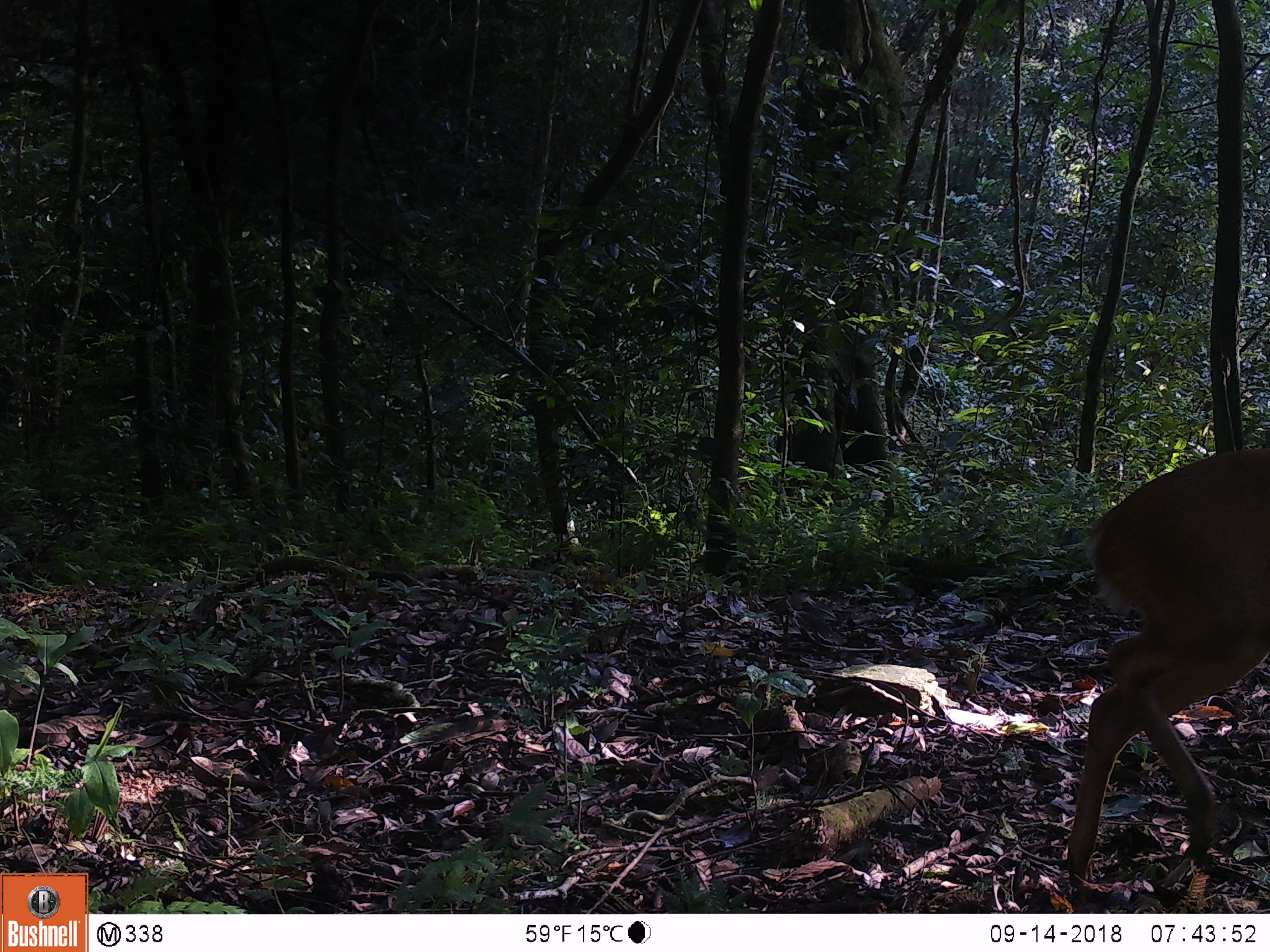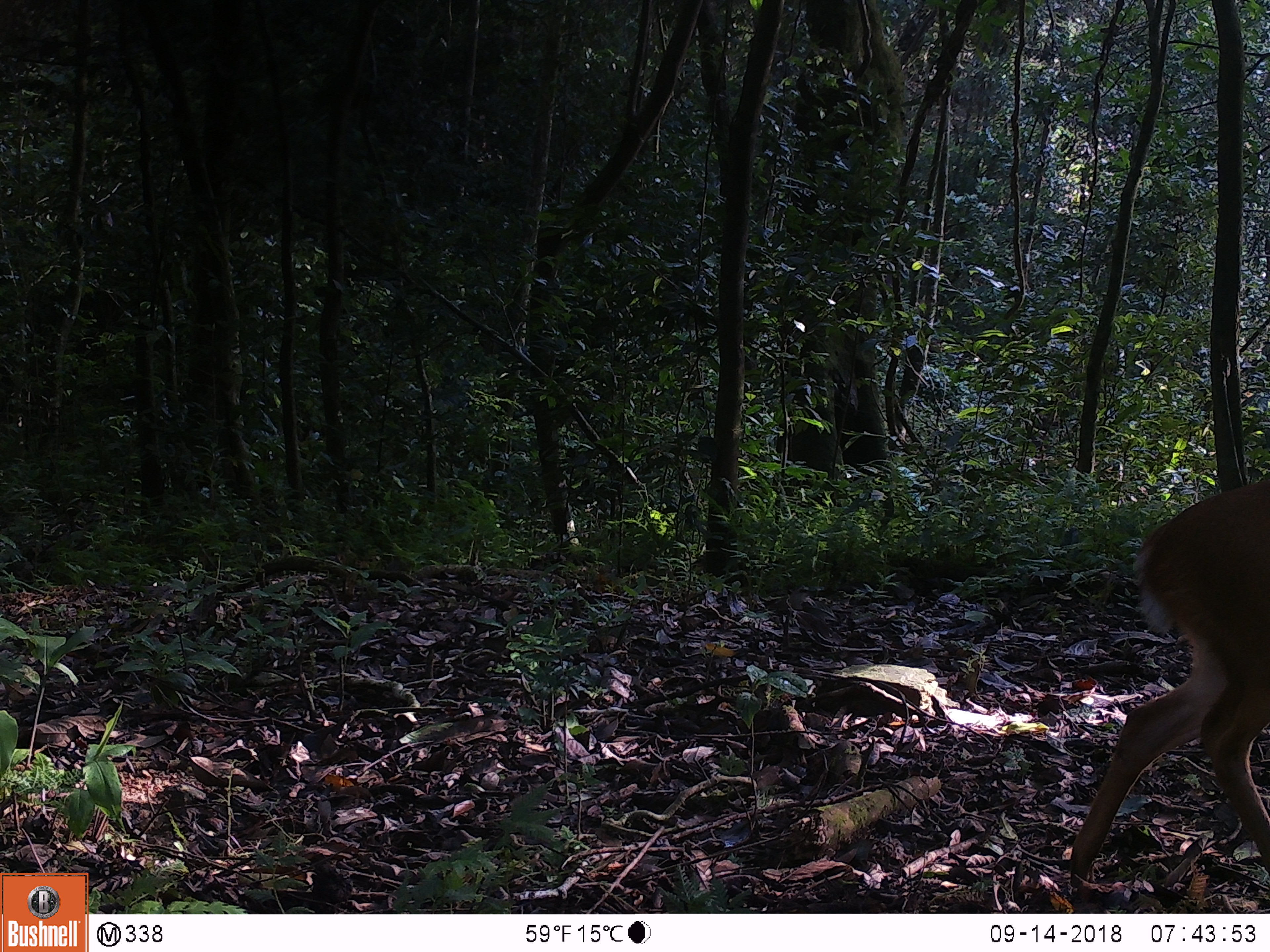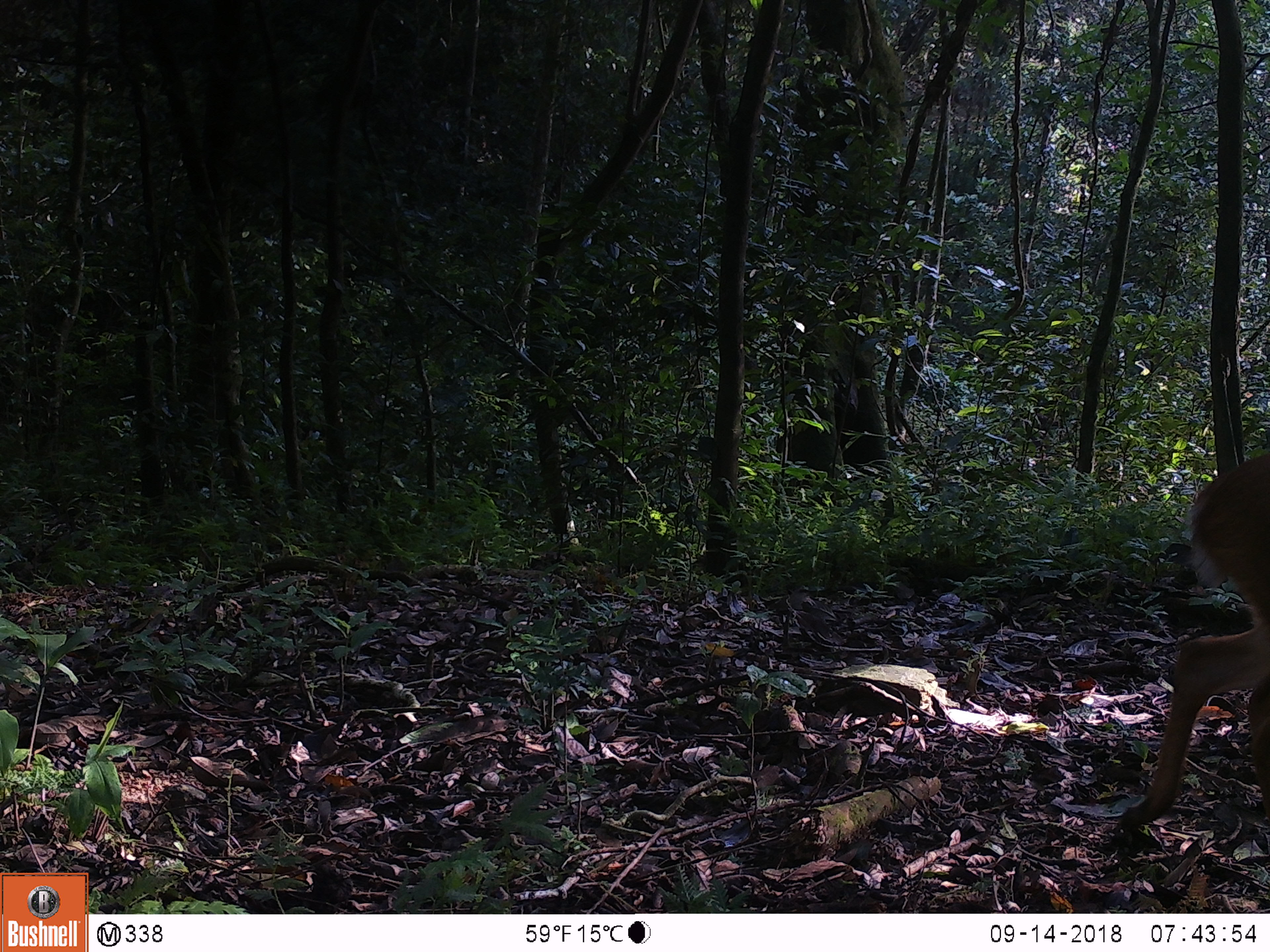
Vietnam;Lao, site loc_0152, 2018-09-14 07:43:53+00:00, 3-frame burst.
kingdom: Animalia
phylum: Chordata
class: Mammalia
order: Artiodactyla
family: Cervidae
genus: Muntiacus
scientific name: Muntiacus vuquangensis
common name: large-antlered muntjac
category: large antlered muntjac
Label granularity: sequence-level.